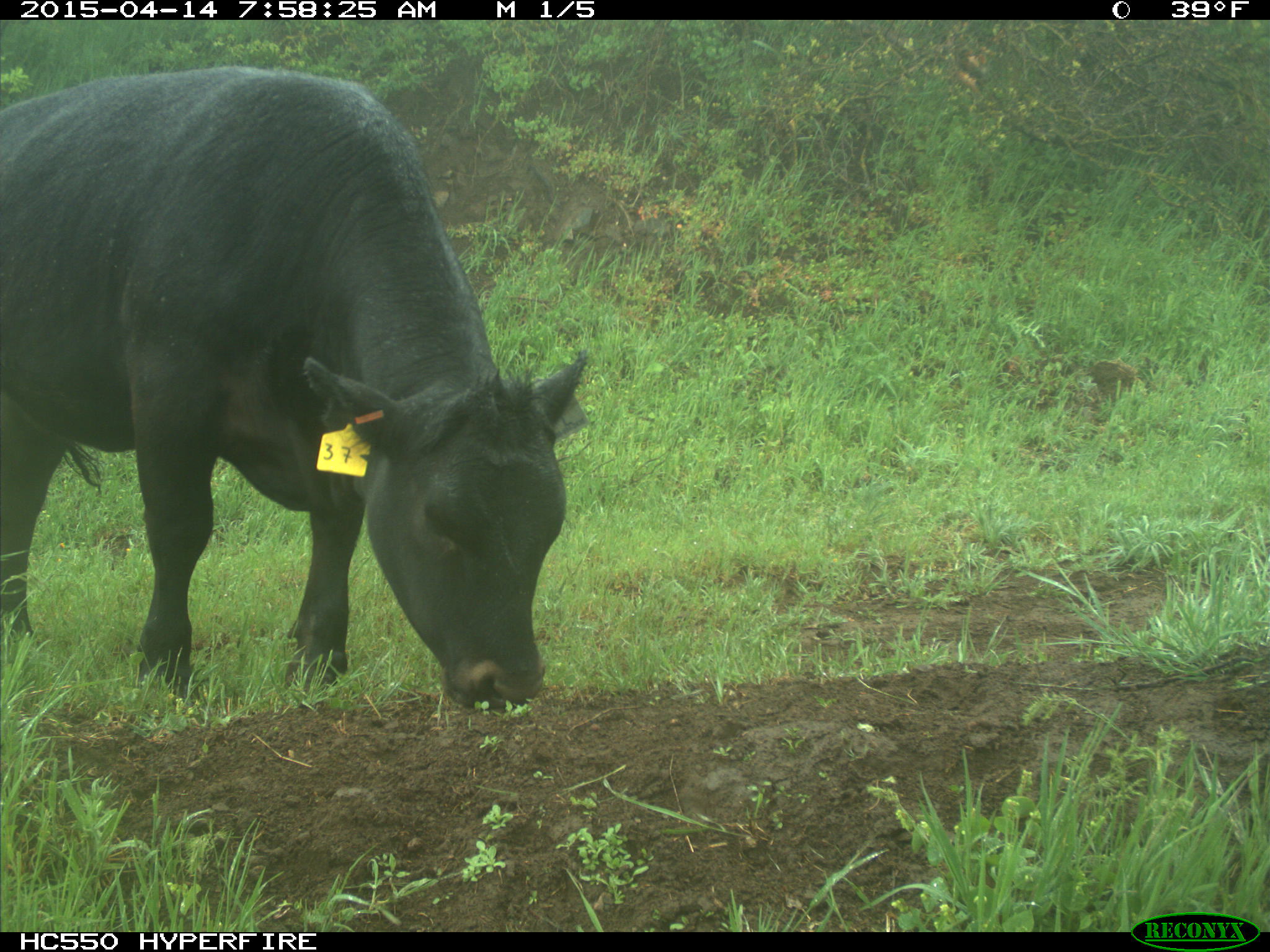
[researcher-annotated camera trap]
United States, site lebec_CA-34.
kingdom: Animalia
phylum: Chordata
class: Mammalia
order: Artiodactyla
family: Bovidae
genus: Bos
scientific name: Bos taurus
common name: domestic cow